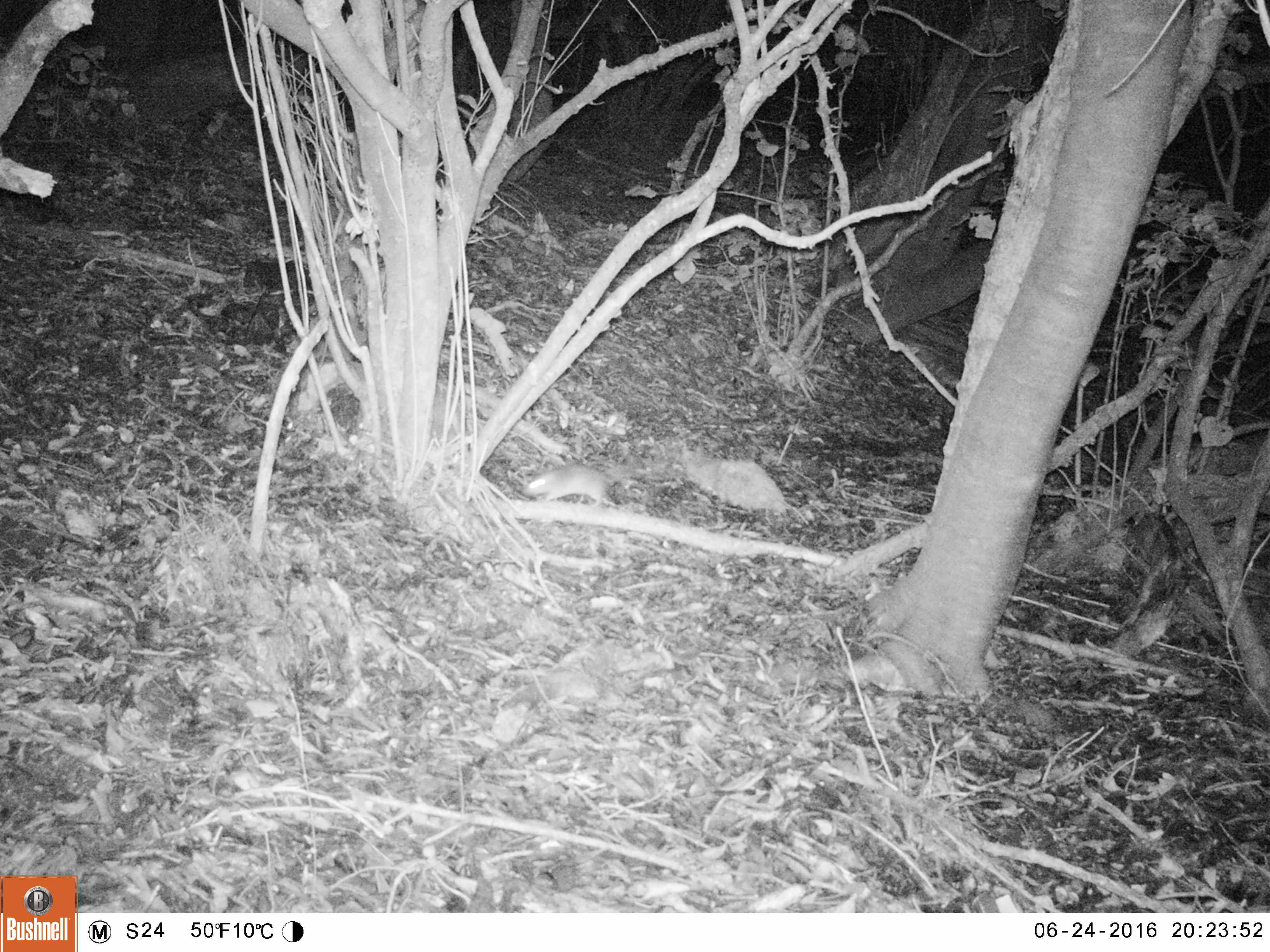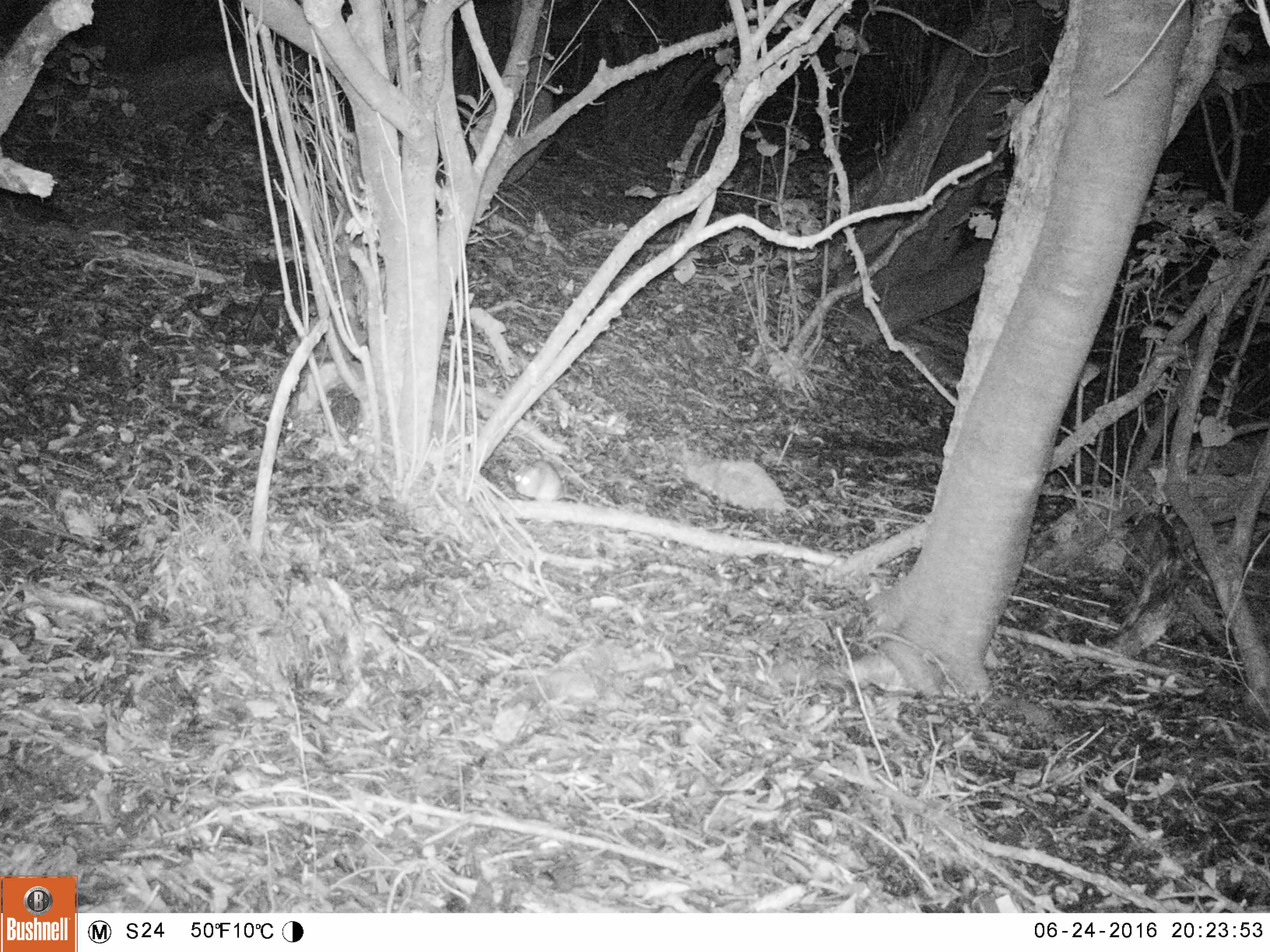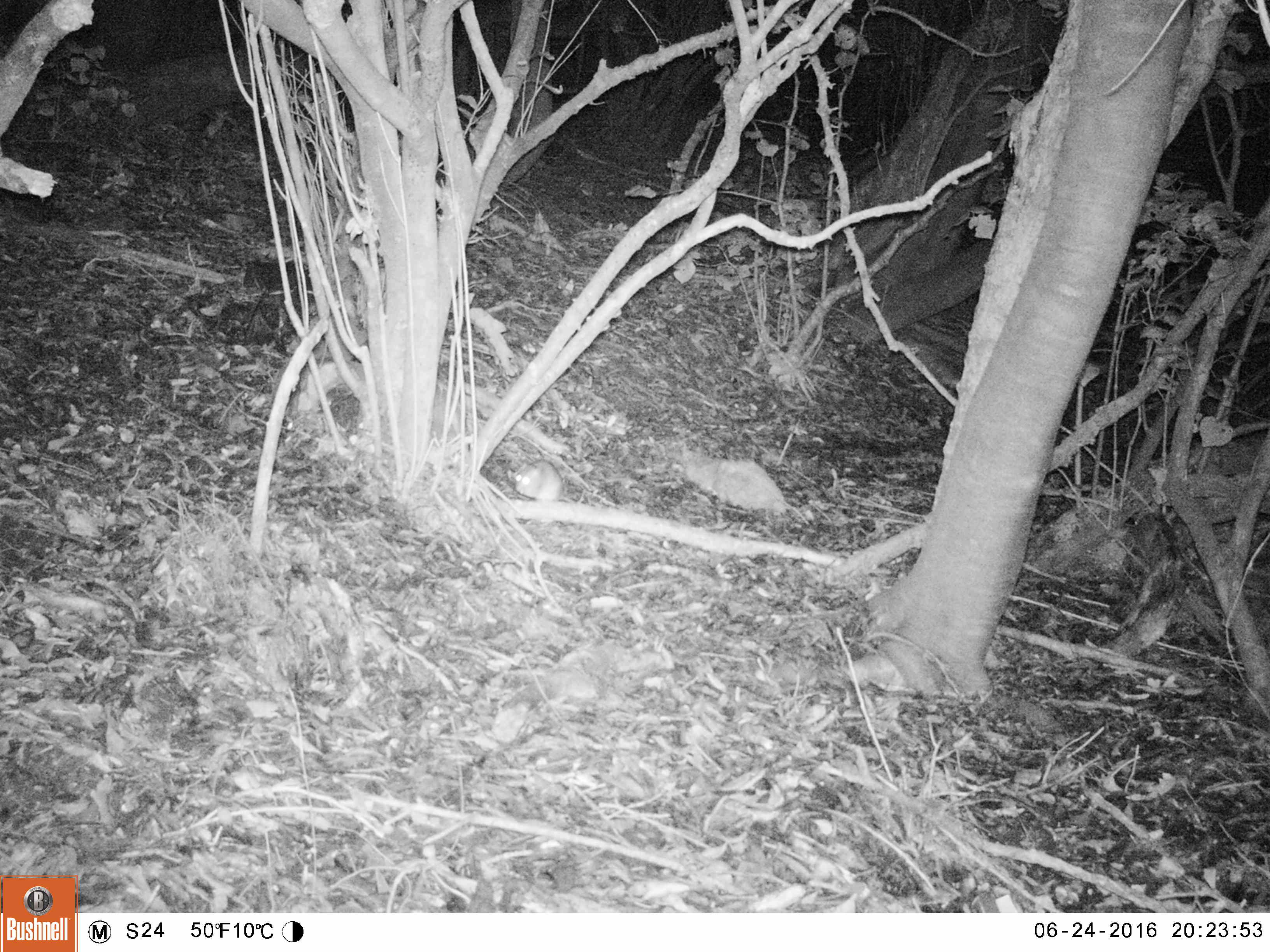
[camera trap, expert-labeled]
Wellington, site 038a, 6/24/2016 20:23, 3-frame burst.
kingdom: Animalia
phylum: Chordata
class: Mammalia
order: Rodentia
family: Muridae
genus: Rattus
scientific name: Rattus rattus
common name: ship rat